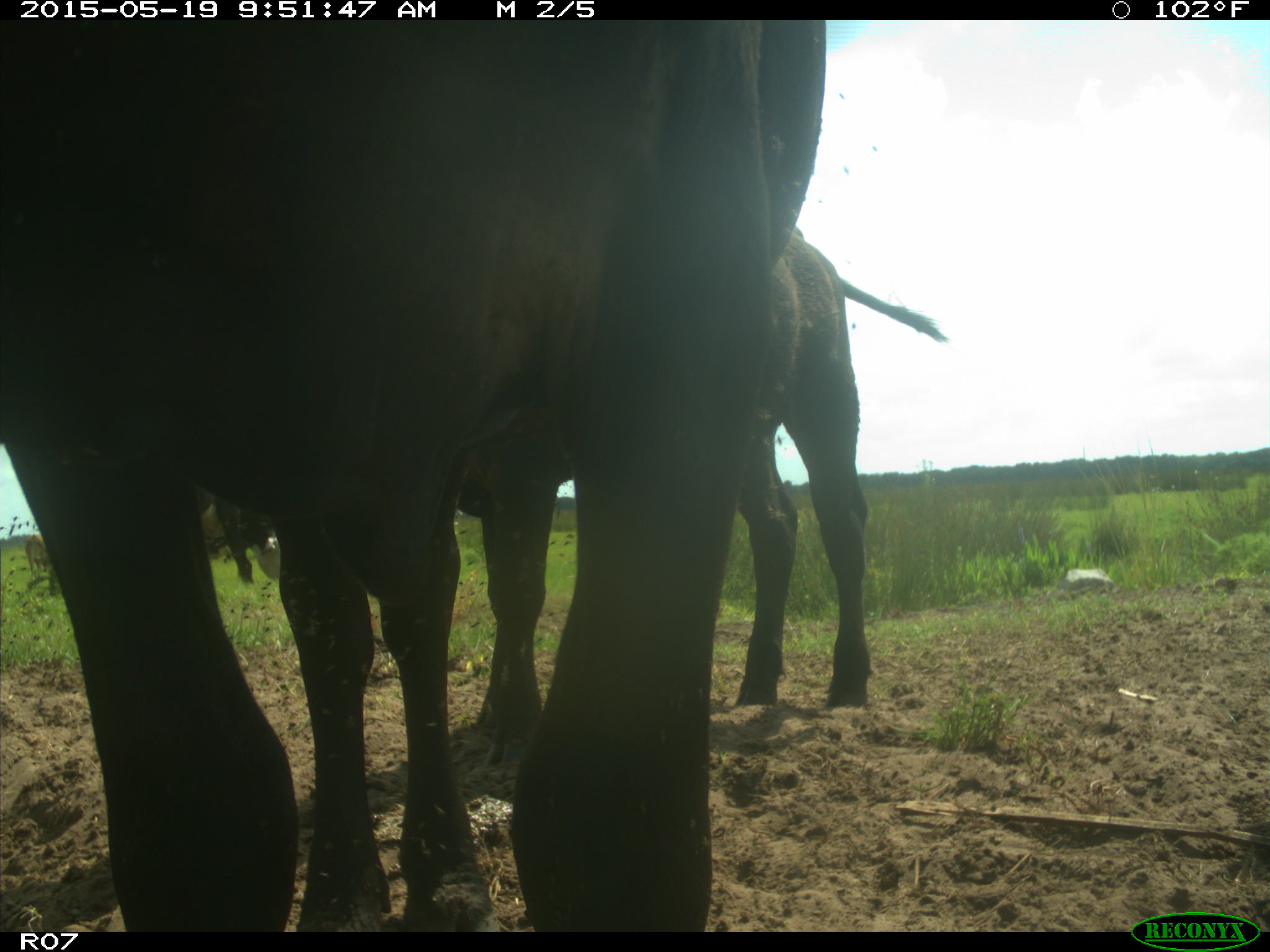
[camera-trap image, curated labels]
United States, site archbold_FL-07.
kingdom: Animalia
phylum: Chordata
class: Mammalia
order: Artiodactyla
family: Bovidae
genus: Bos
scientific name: Bos taurus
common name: domestic cow